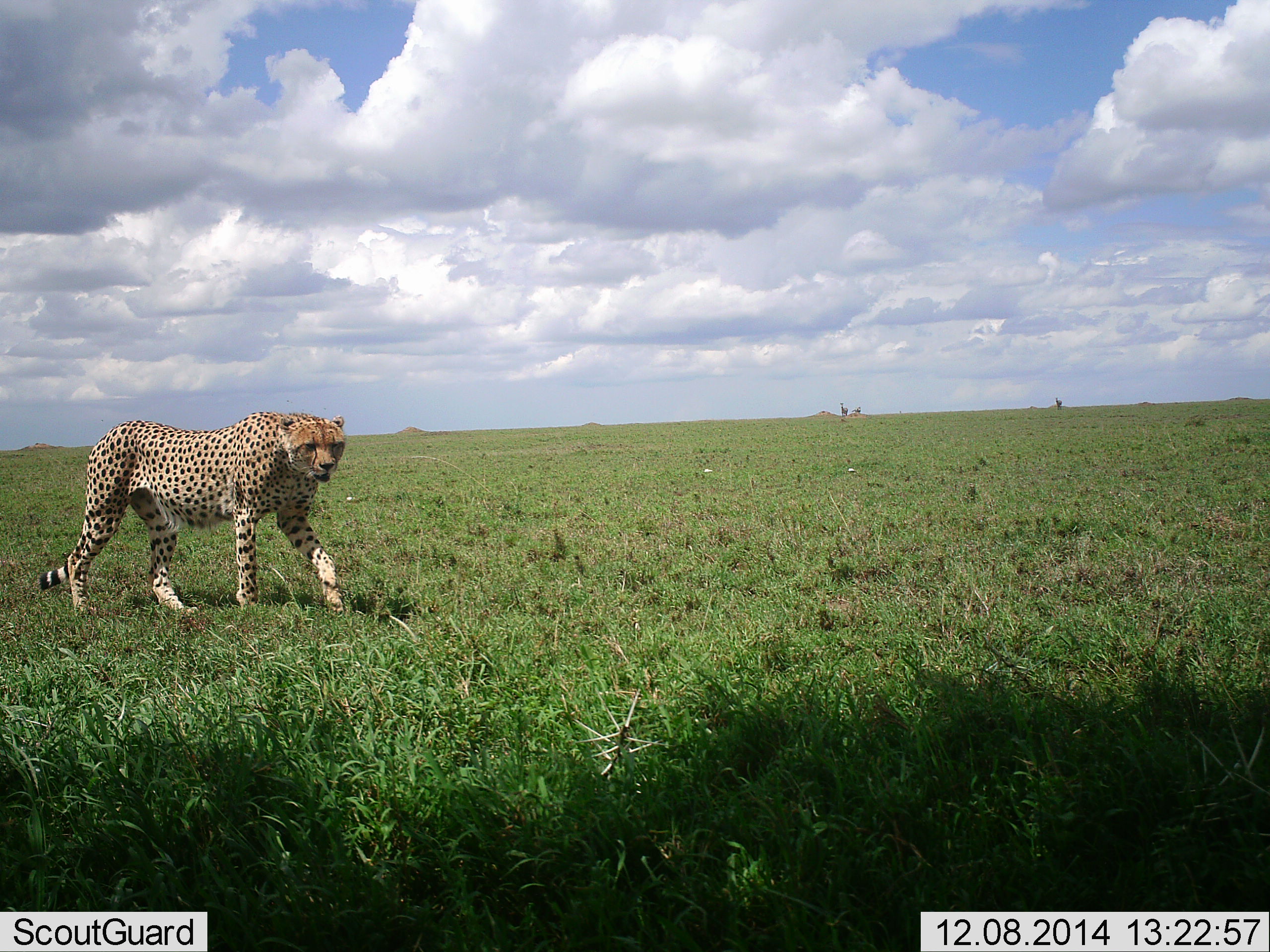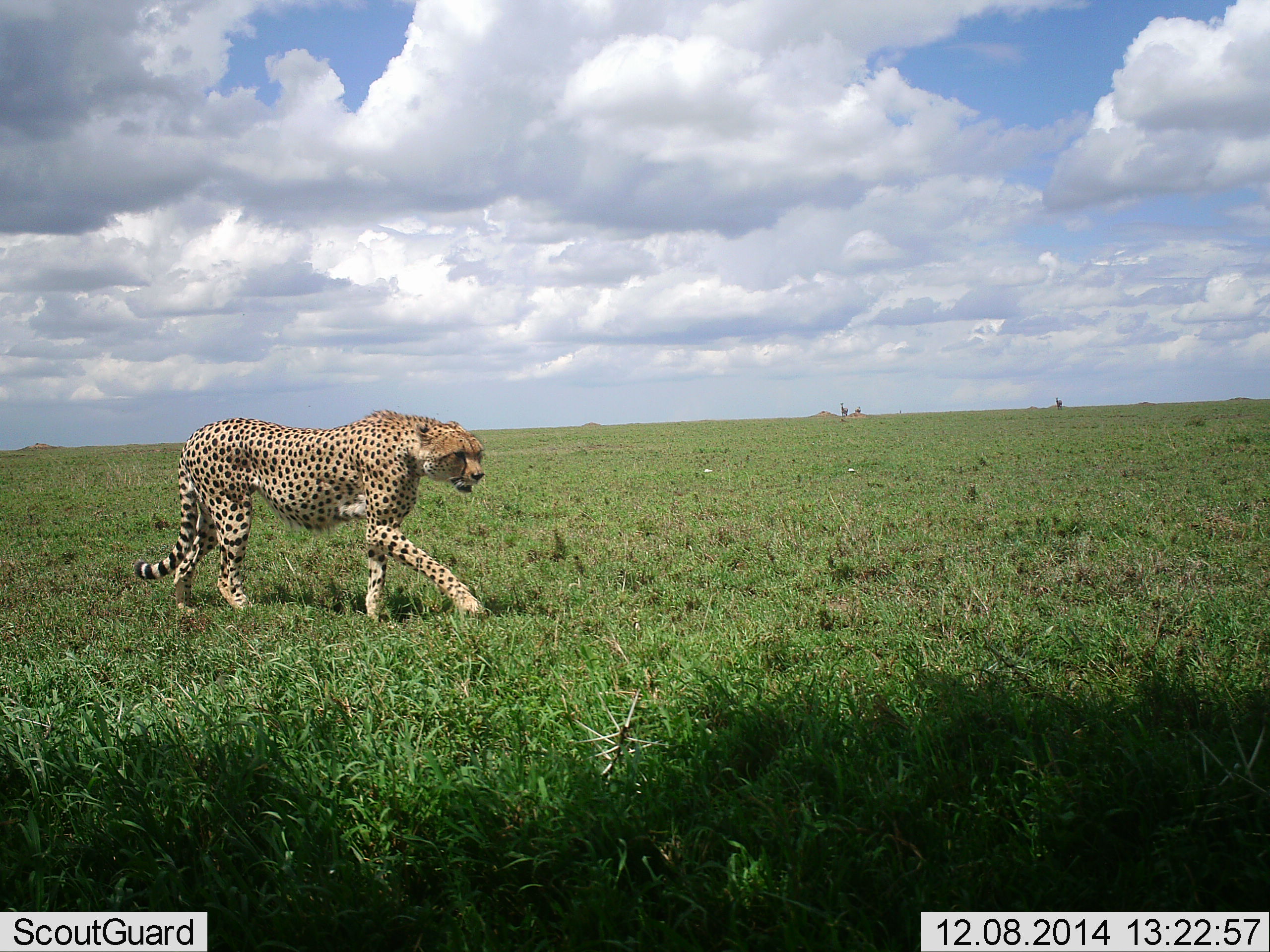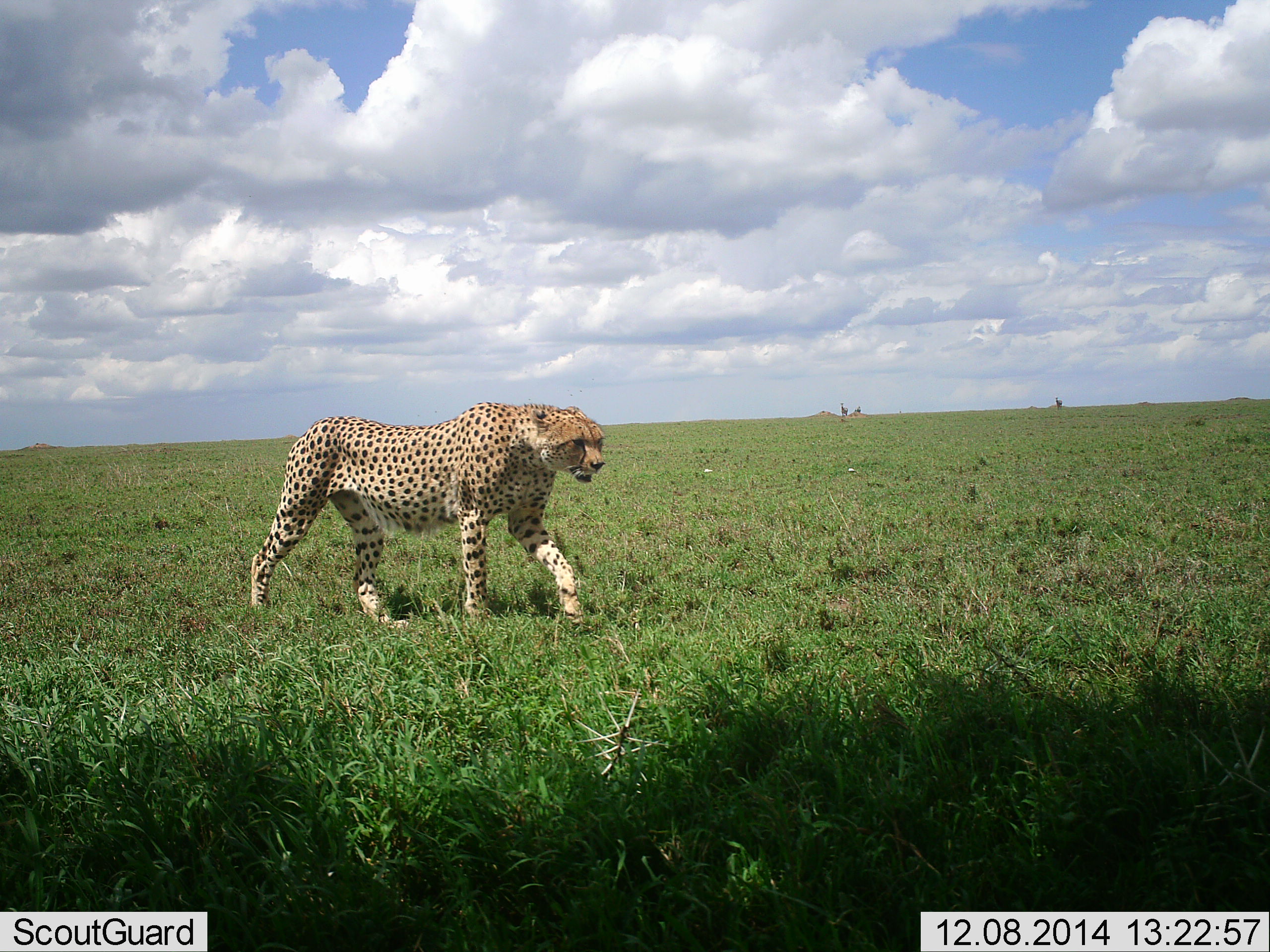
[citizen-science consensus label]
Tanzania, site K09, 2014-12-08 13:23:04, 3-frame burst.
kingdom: Animalia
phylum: Chordata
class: Mammalia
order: Carnivora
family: Felidae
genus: Acinonyx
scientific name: Acinonyx jubatus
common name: cheetah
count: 1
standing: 0%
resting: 0%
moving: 100%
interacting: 0%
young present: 0%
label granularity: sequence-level